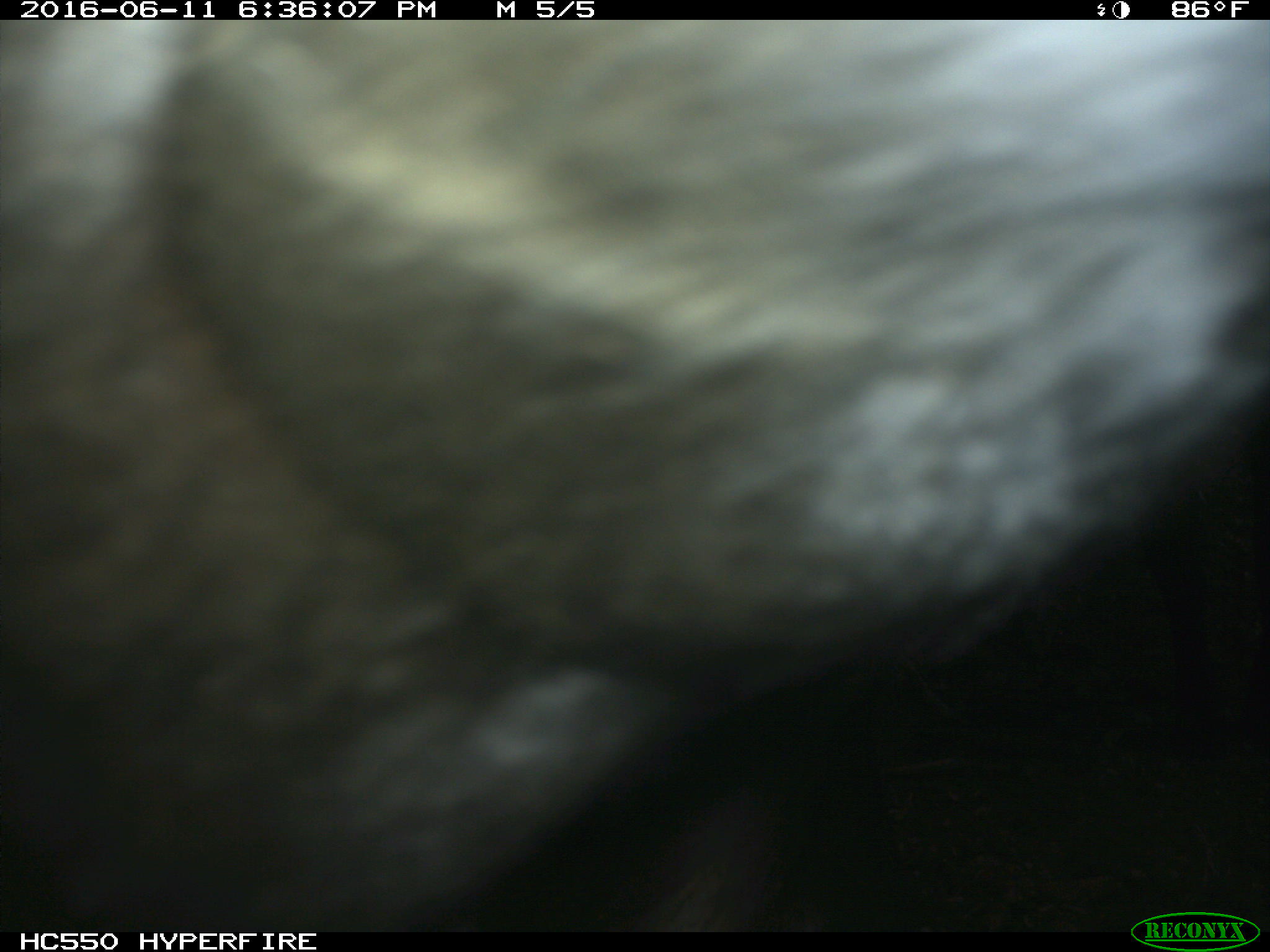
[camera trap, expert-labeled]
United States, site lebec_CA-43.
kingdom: Animalia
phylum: Chordata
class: Mammalia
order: Artiodactyla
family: Bovidae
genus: Bos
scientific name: Bos taurus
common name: domestic cow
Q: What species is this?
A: Bos taurus (domestic cow).